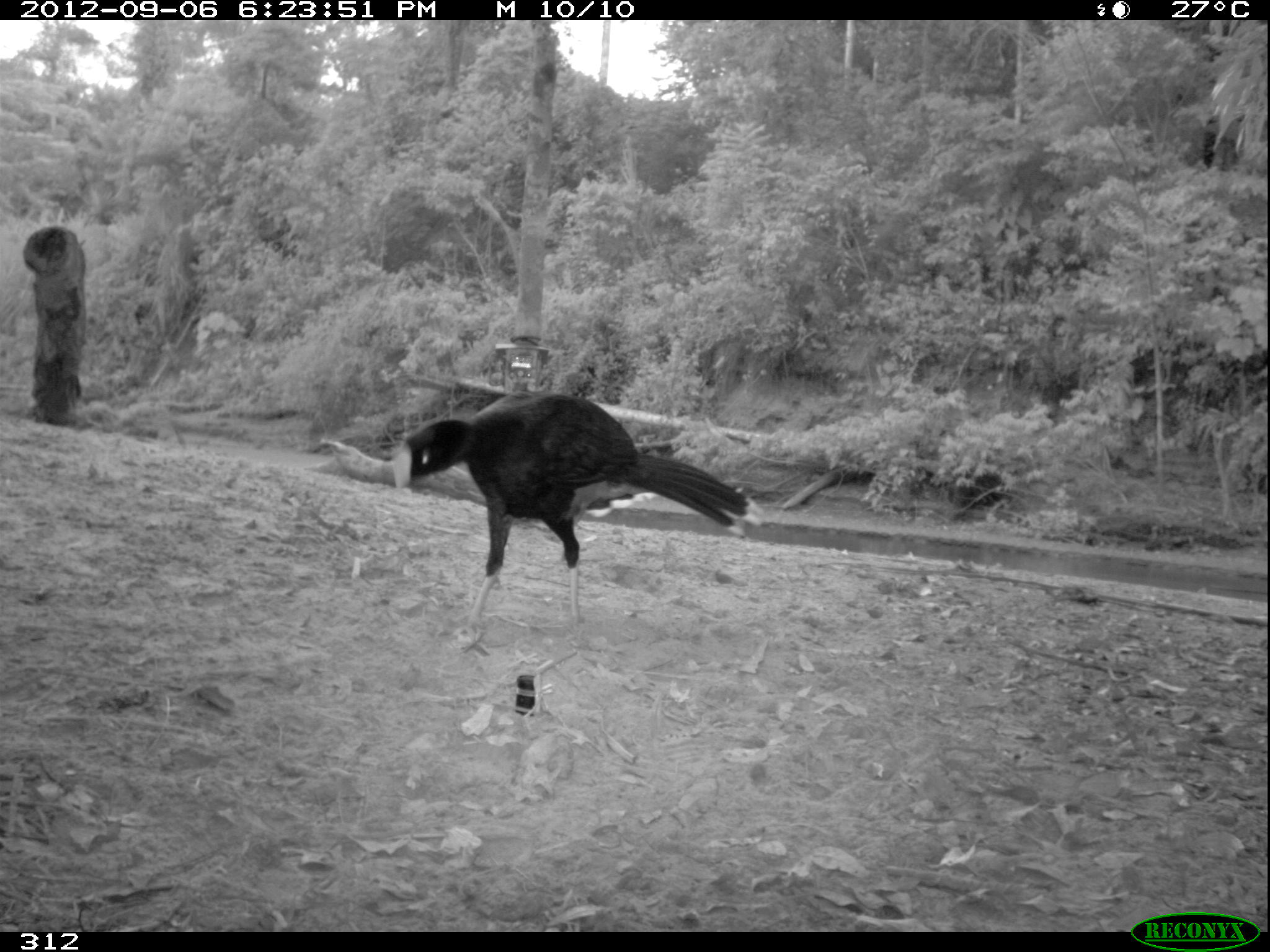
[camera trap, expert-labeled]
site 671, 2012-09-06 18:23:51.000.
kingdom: Animalia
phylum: Chordata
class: Aves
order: Galliformes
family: Cracidae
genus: Mitu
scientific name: Mitu tuberosum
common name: razor-billed curassow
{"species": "Mitu tuberosum (razor-billed curassow)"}